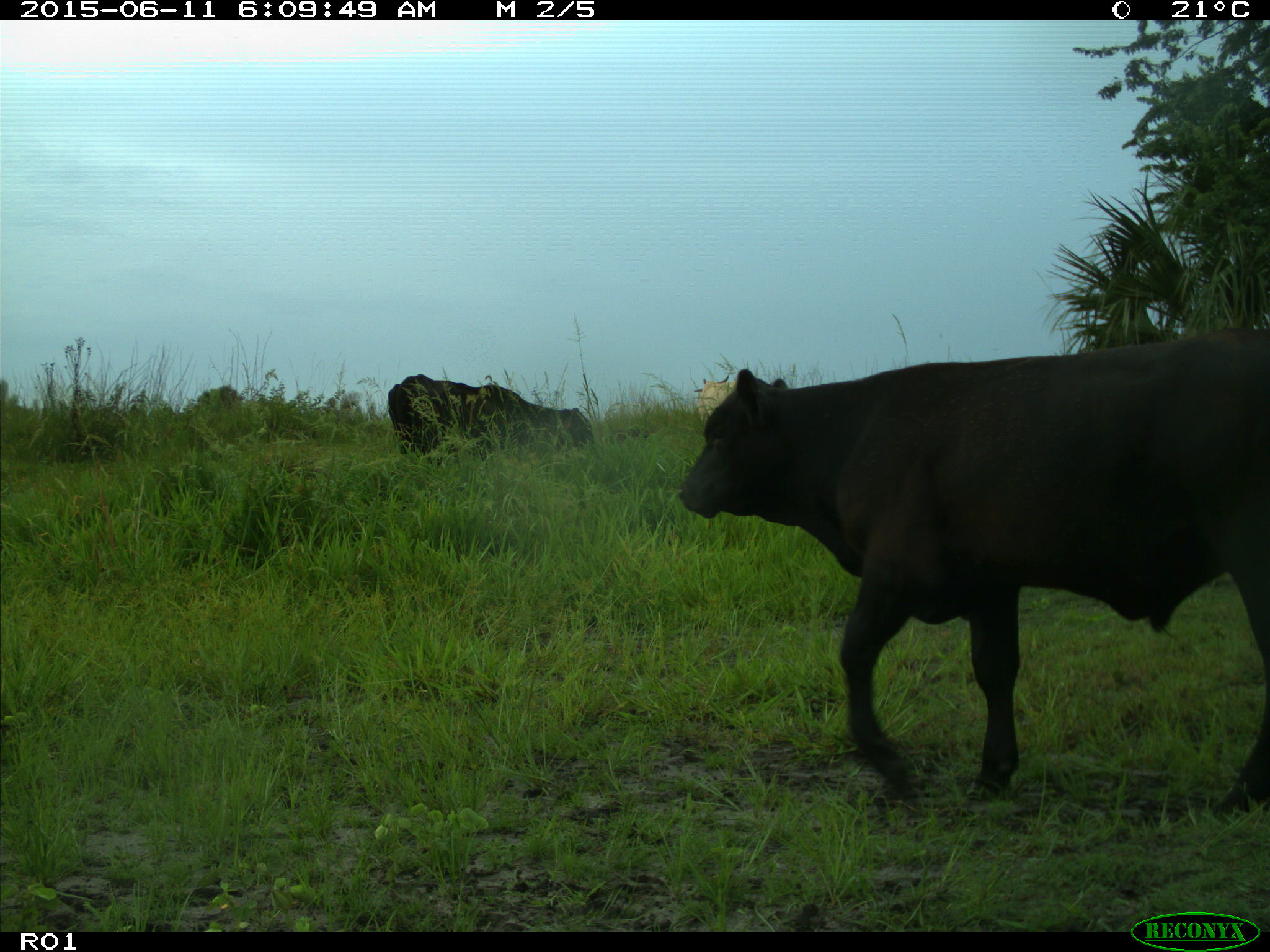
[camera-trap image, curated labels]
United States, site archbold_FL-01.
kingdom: Animalia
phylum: Chordata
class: Mammalia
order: Artiodactyla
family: Bovidae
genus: Bos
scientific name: Bos taurus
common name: domestic cow